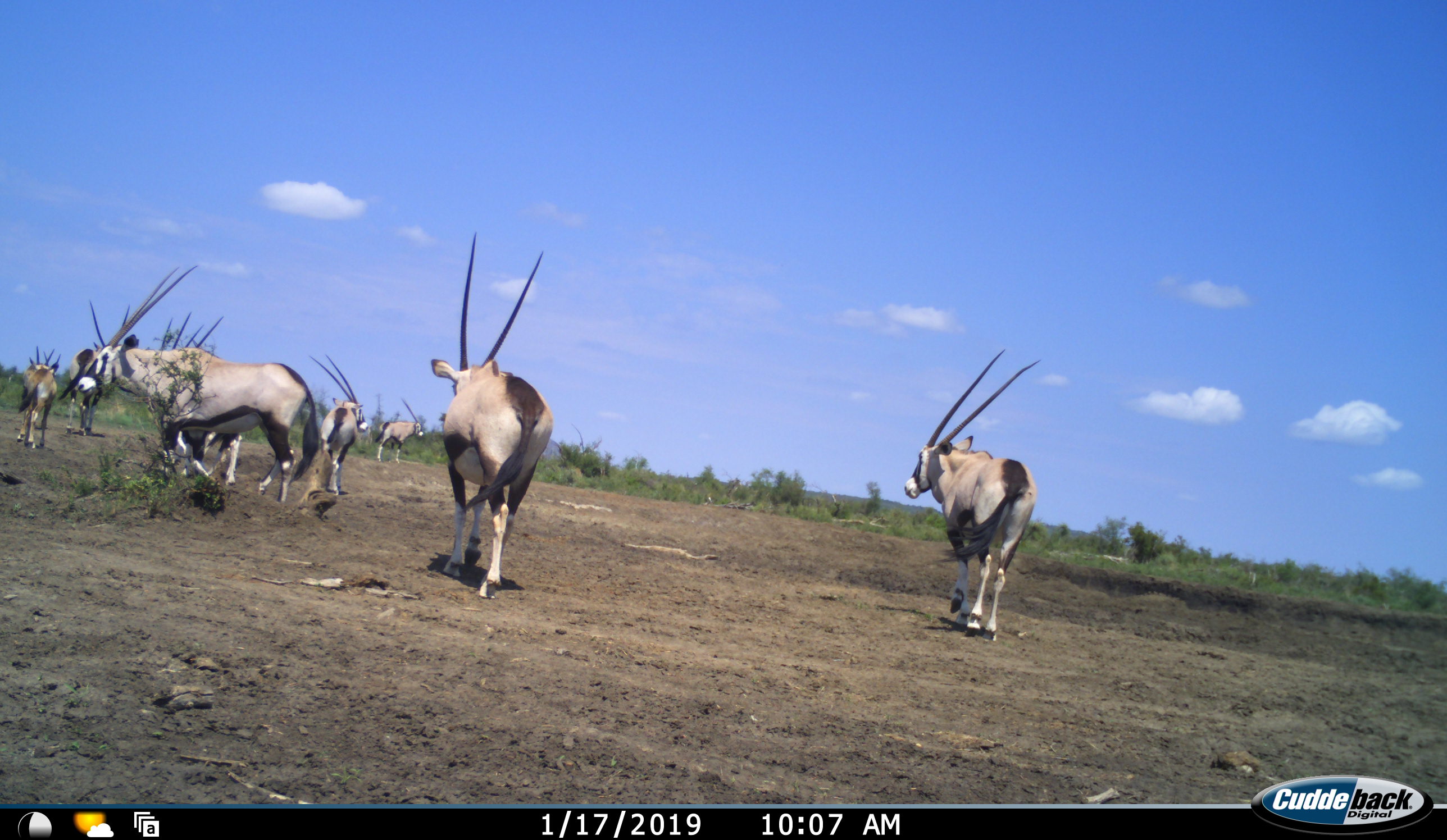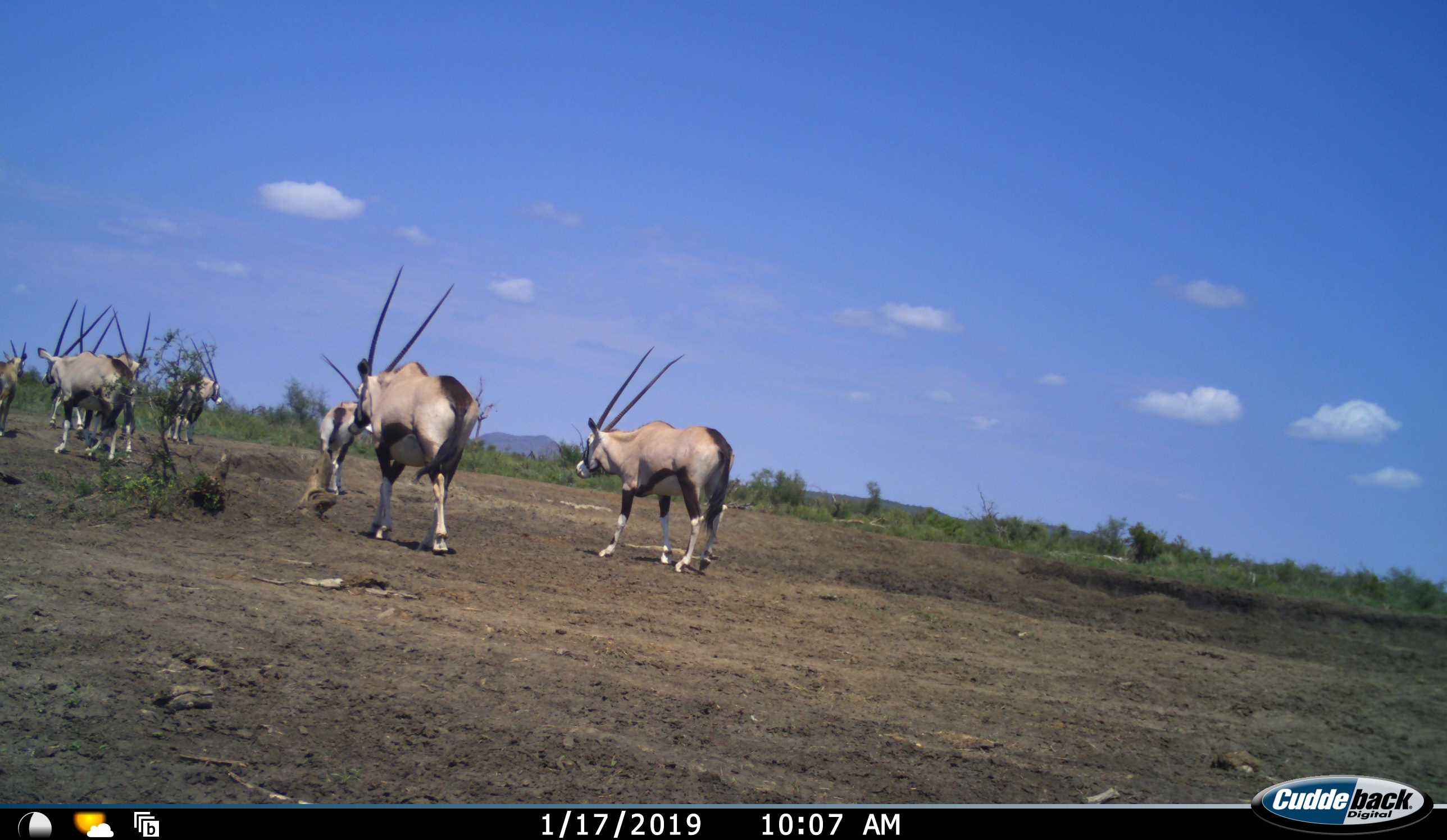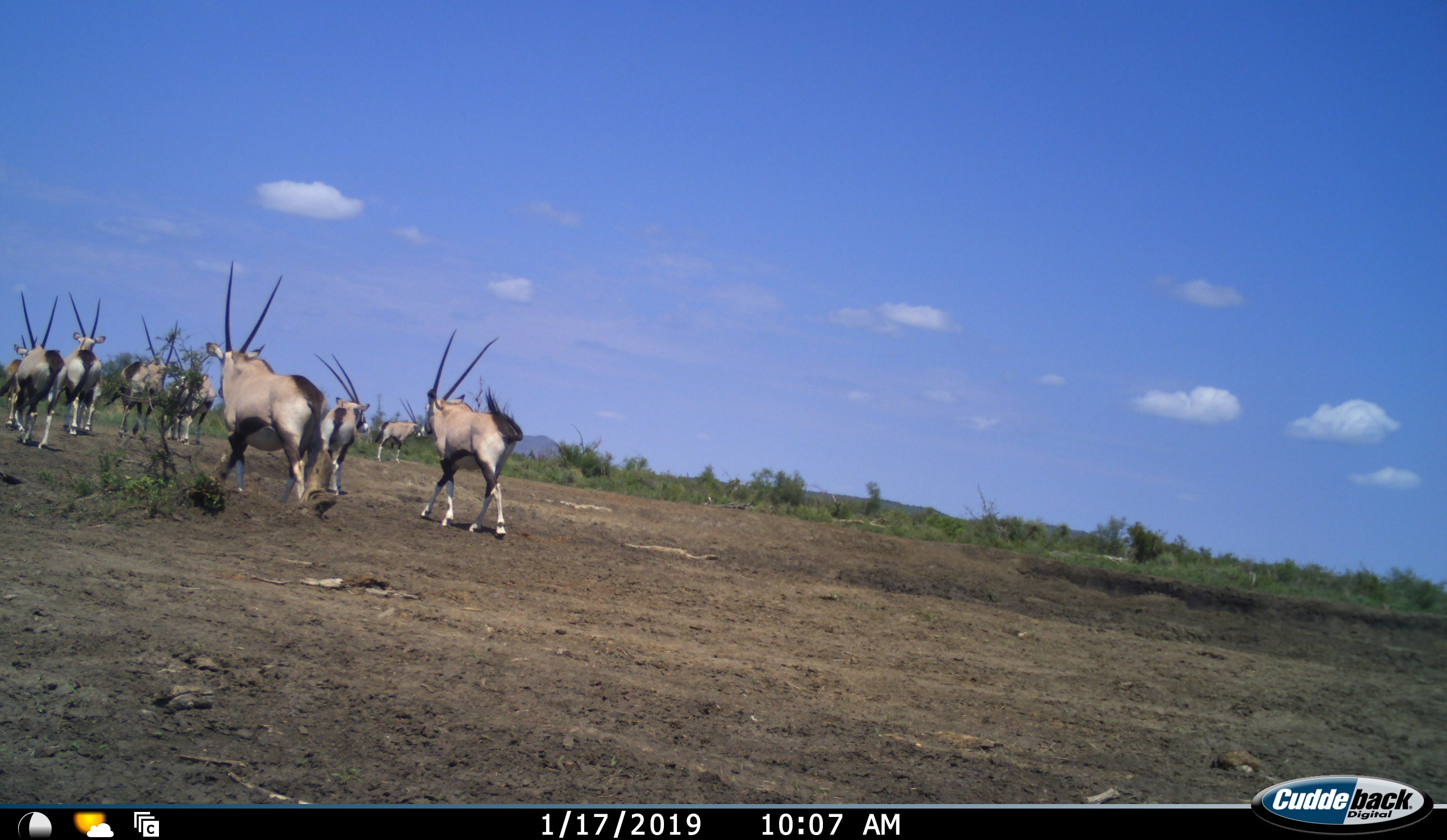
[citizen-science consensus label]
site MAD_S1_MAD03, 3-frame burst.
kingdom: Animalia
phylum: Chordata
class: Mammalia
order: Artiodactyla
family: Bovidae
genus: Oryx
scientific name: Oryx gazella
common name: gemsbok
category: oryx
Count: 9.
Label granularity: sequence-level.